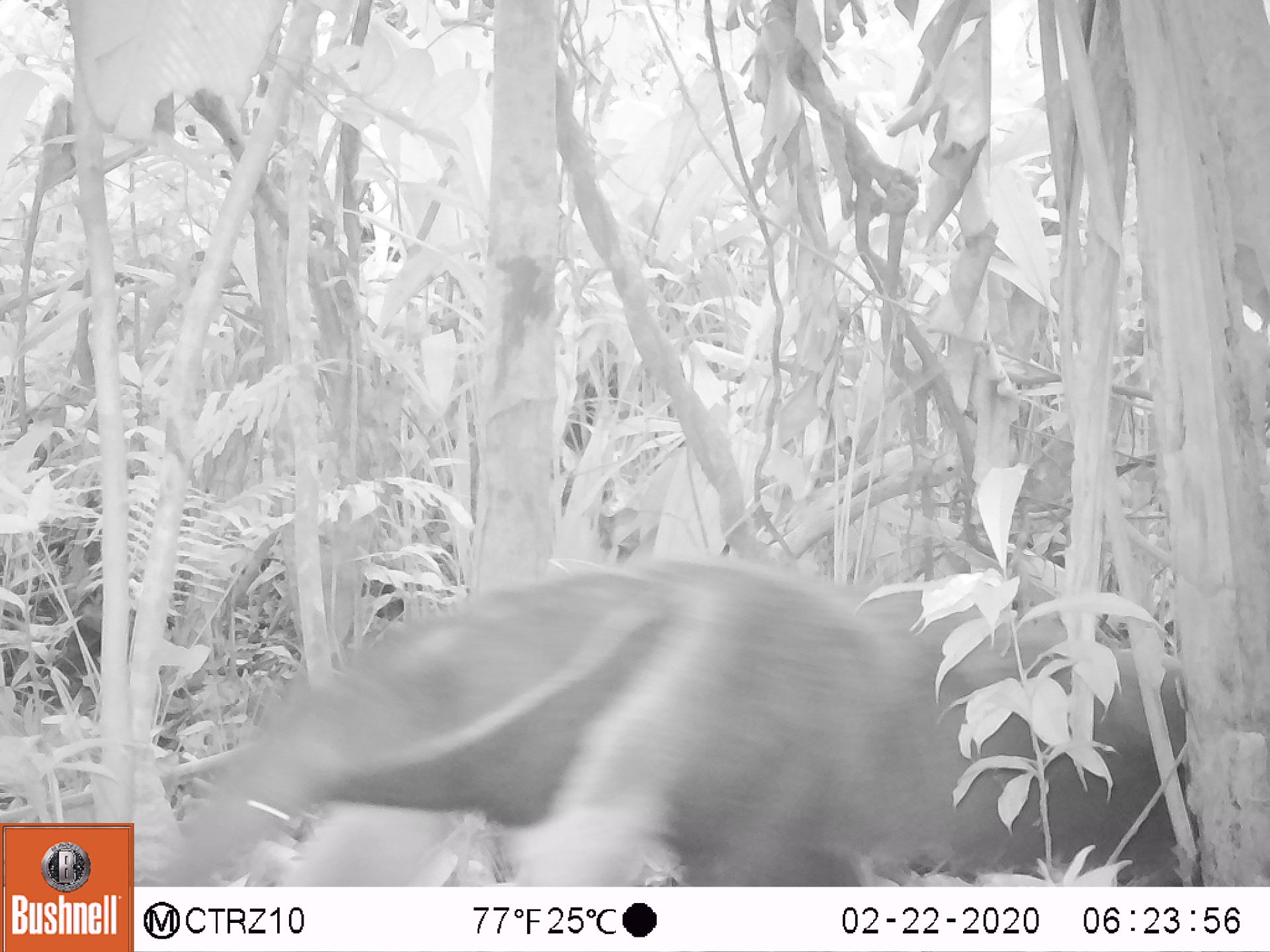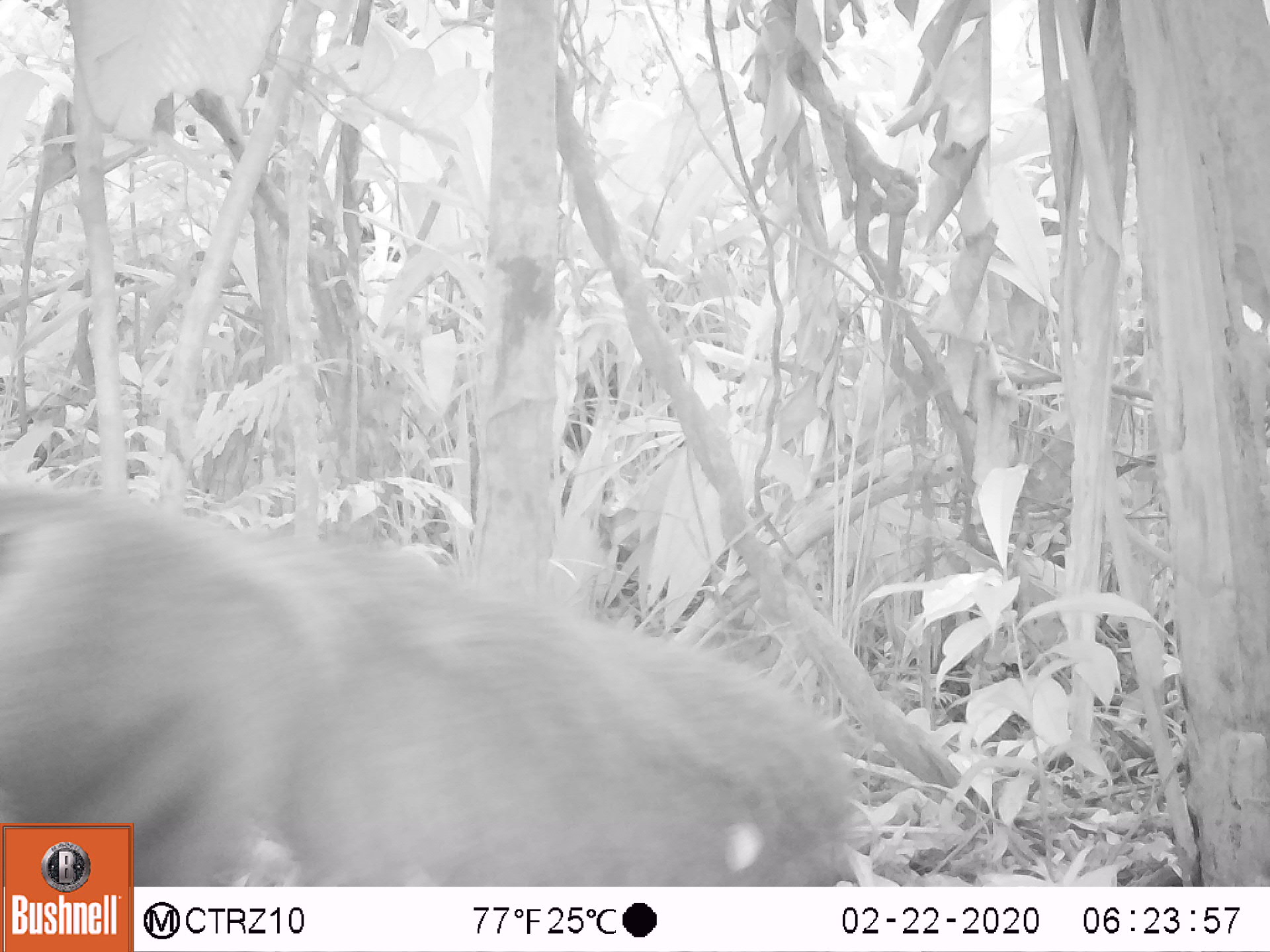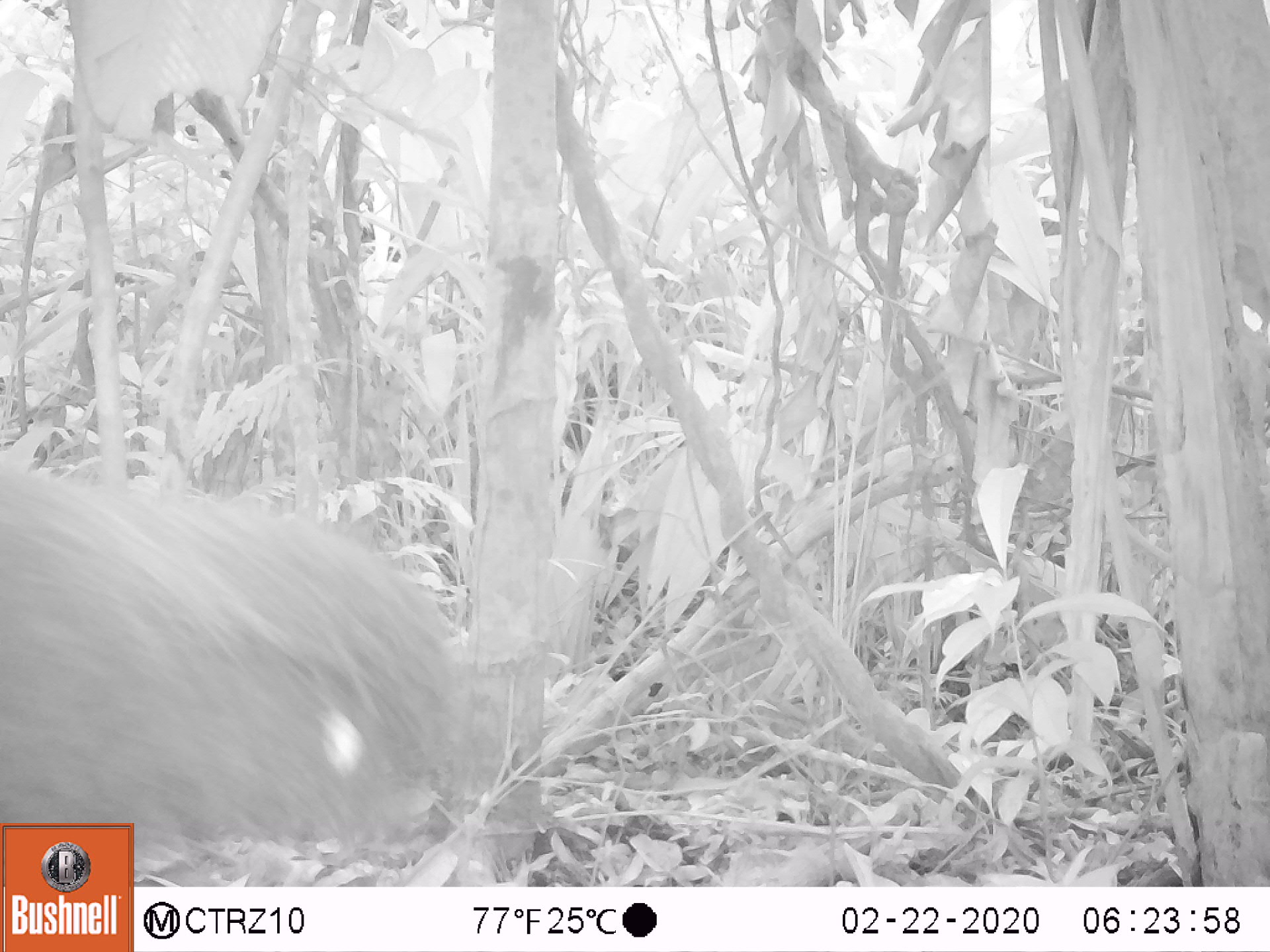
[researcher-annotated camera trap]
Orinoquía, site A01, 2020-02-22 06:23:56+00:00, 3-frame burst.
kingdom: Animalia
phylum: Chordata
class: Mammalia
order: Pilosa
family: Myrmecophagidae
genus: Myrmecophaga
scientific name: Myrmecophaga tridactyla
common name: giant anteater